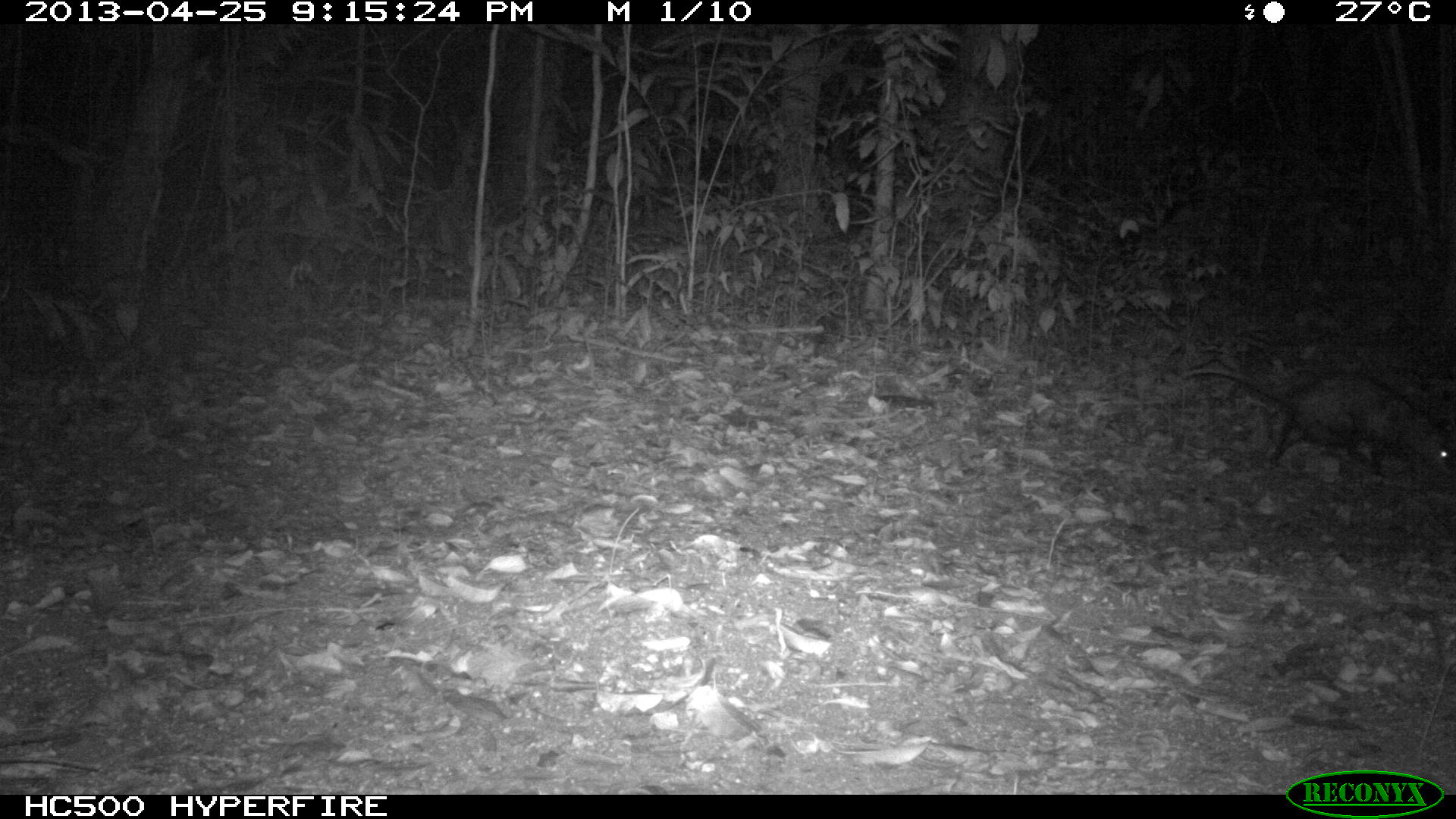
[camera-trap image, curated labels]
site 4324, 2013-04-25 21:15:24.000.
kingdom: Animalia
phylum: Chordata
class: Mammalia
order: Didelphimorphia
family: Didelphidae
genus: Didelphis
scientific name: Didelphis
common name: american opossums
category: didelphis sp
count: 1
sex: female